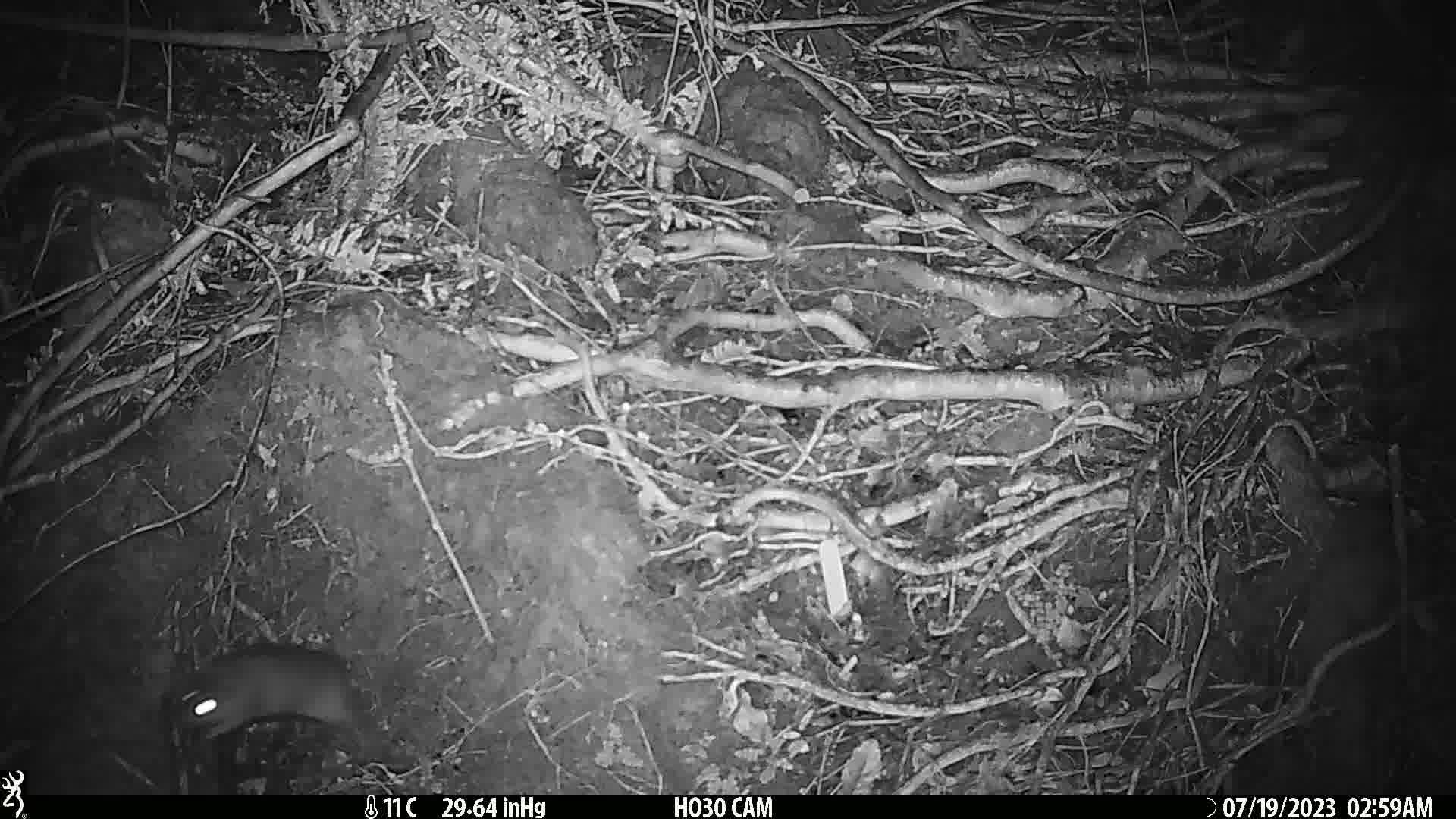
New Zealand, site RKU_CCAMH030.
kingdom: Animalia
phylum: Chordata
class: Mammalia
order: Rodentia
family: Muridae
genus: Rattus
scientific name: Rattus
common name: rat